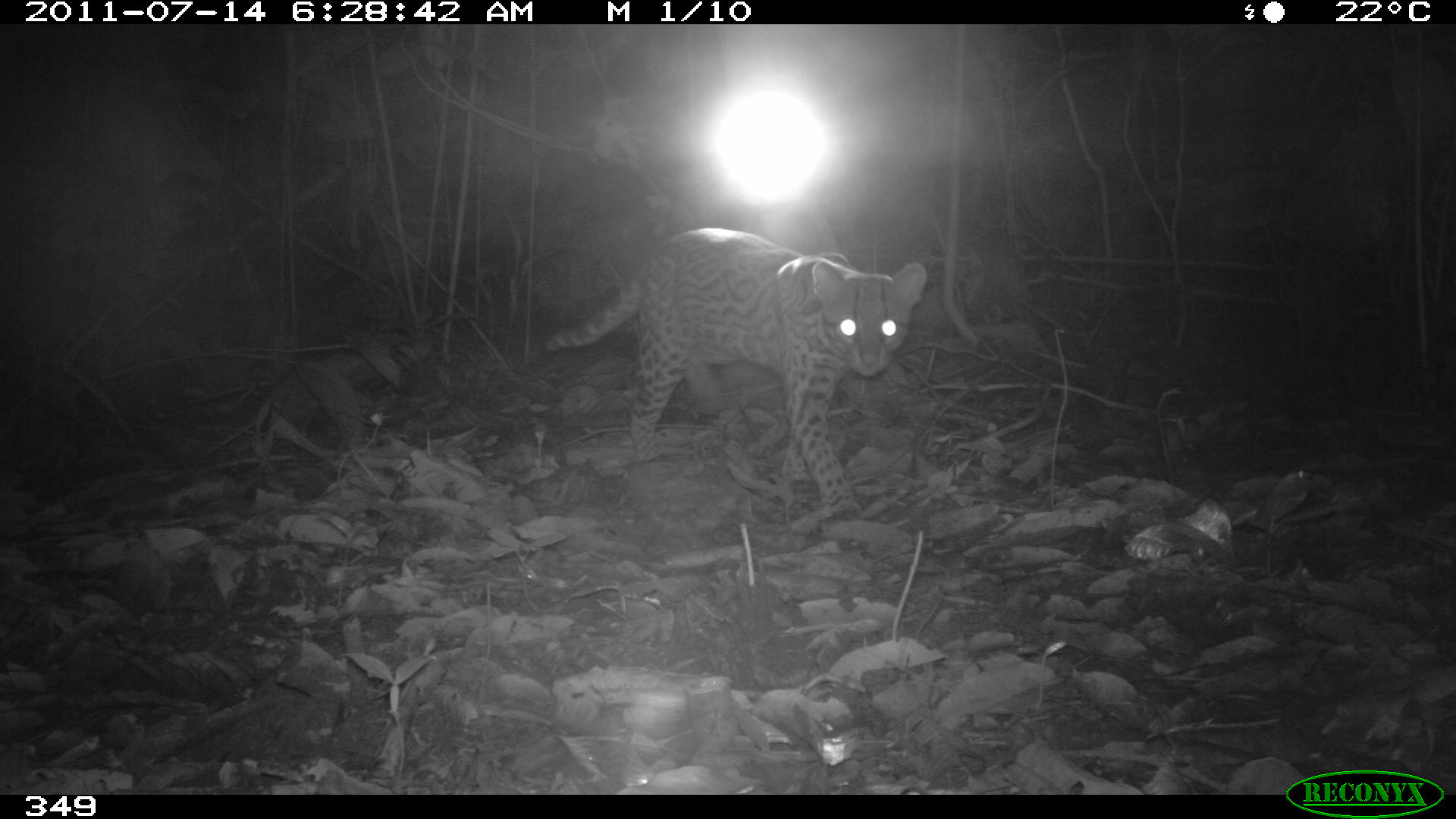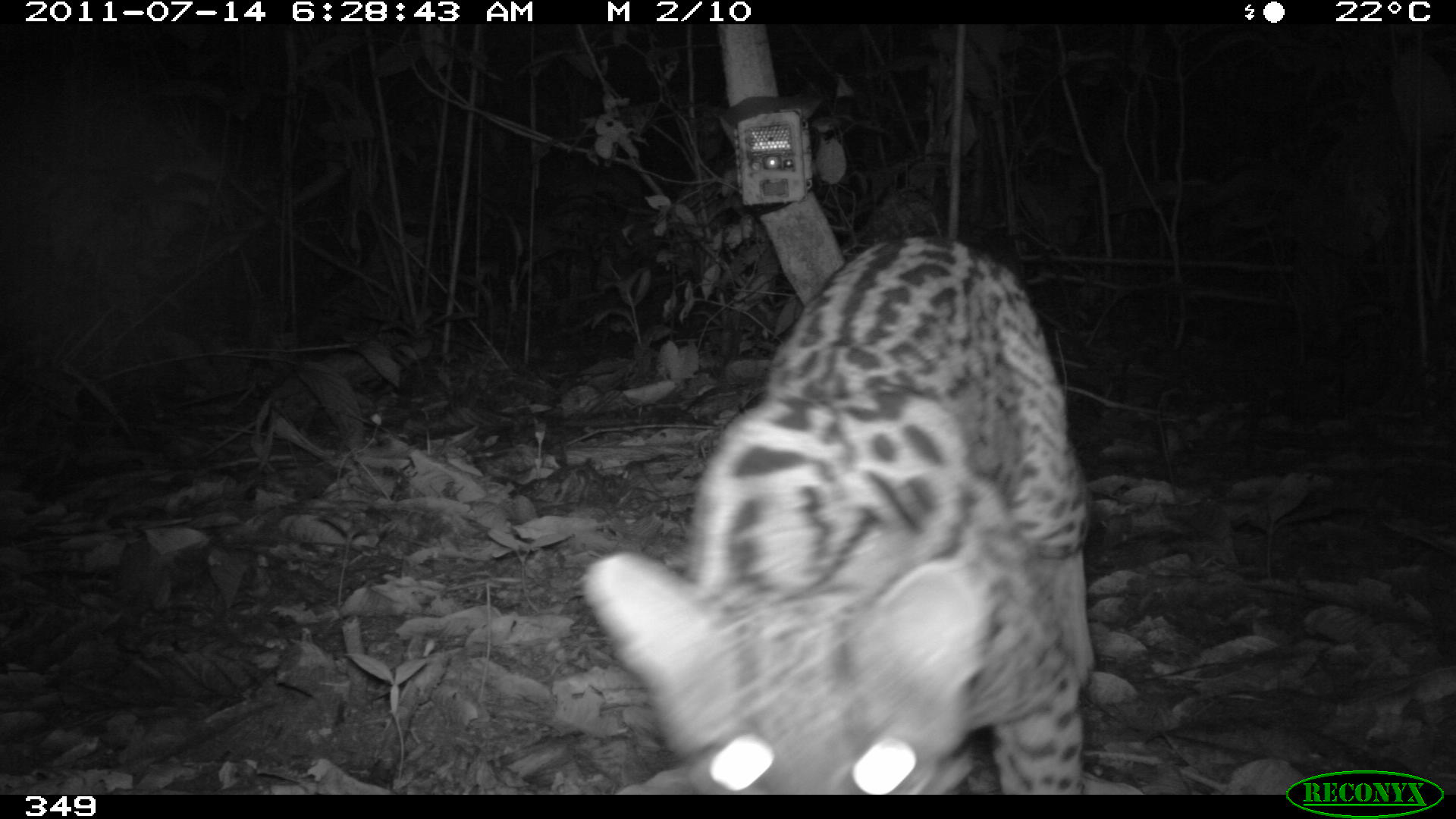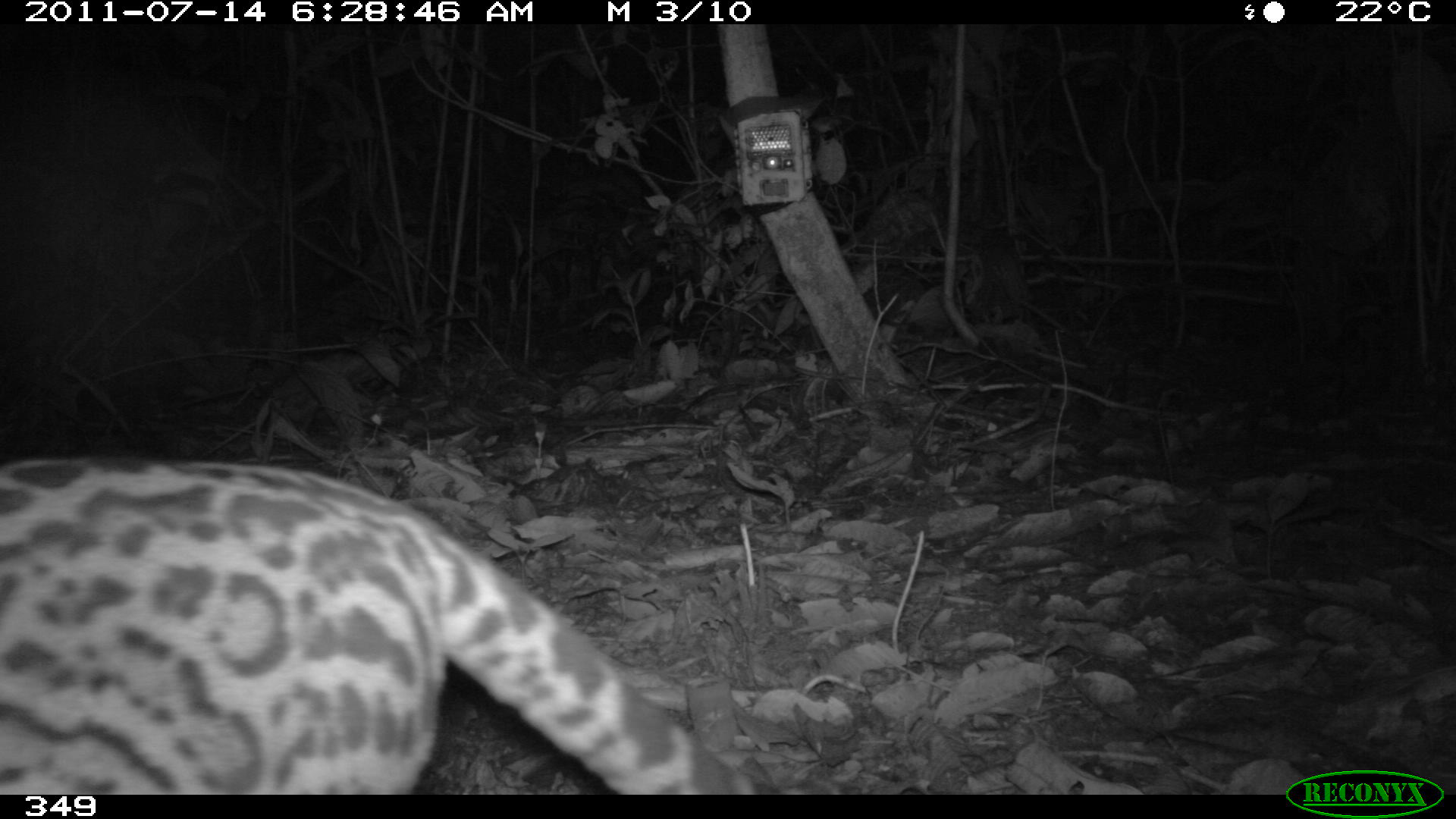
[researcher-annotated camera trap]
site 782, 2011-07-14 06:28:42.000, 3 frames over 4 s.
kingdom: Animalia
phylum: Chordata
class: Mammalia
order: Carnivora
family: Felidae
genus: Leopardus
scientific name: Leopardus pardalis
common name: ocelot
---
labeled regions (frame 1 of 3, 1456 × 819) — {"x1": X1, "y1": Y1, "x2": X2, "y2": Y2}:
leopardus pardalis: {"x1": 545, "y1": 228, "x2": 928, "y2": 514}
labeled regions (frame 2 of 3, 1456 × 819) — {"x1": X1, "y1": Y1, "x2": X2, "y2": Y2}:
leopardus pardalis: {"x1": 575, "y1": 236, "x2": 1093, "y2": 795}